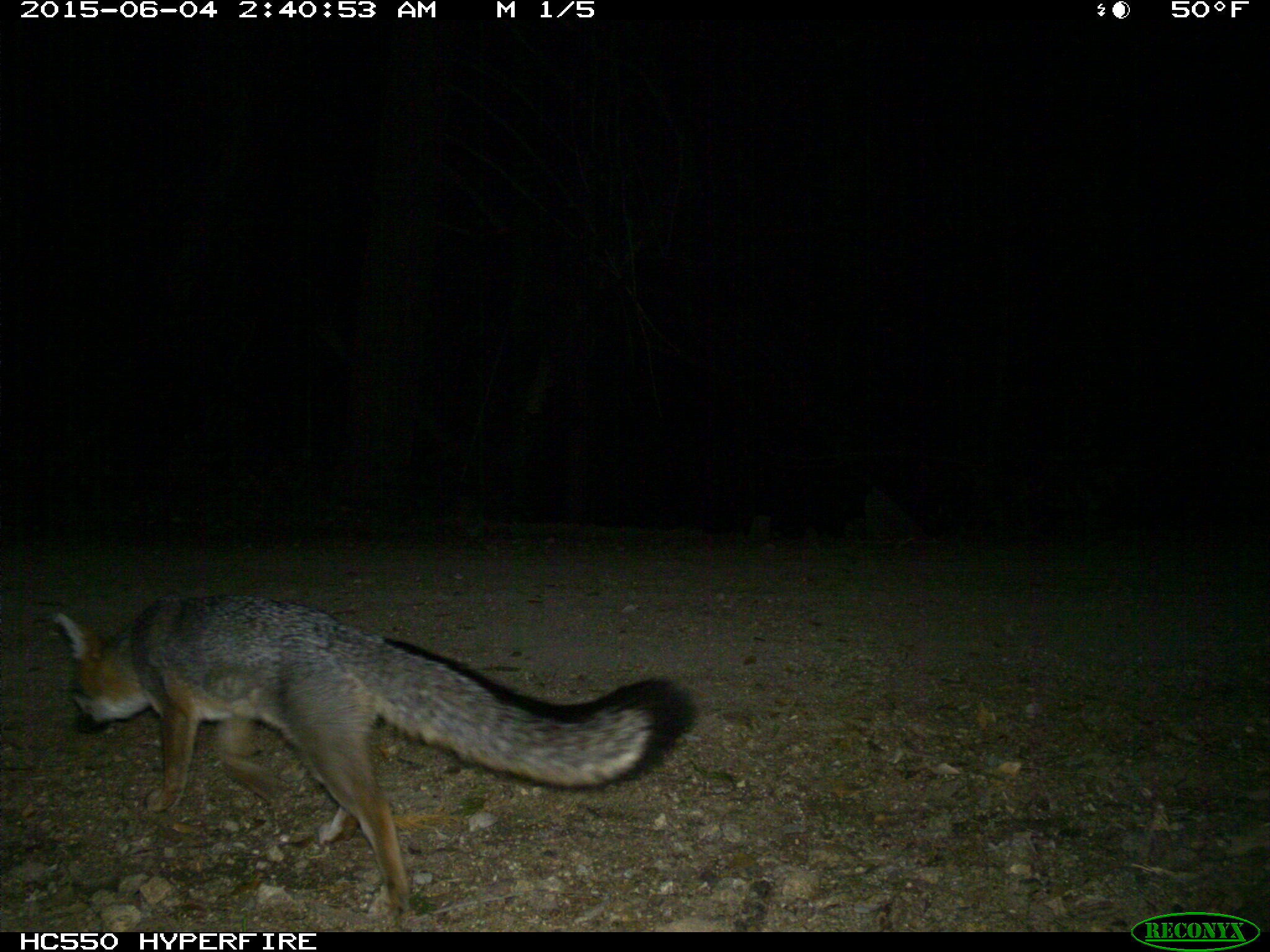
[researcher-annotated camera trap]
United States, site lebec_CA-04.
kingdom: Animalia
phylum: Chordata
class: Mammalia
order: Carnivora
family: Canidae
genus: Urocyon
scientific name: Urocyon cinereoargenteus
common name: gray fox